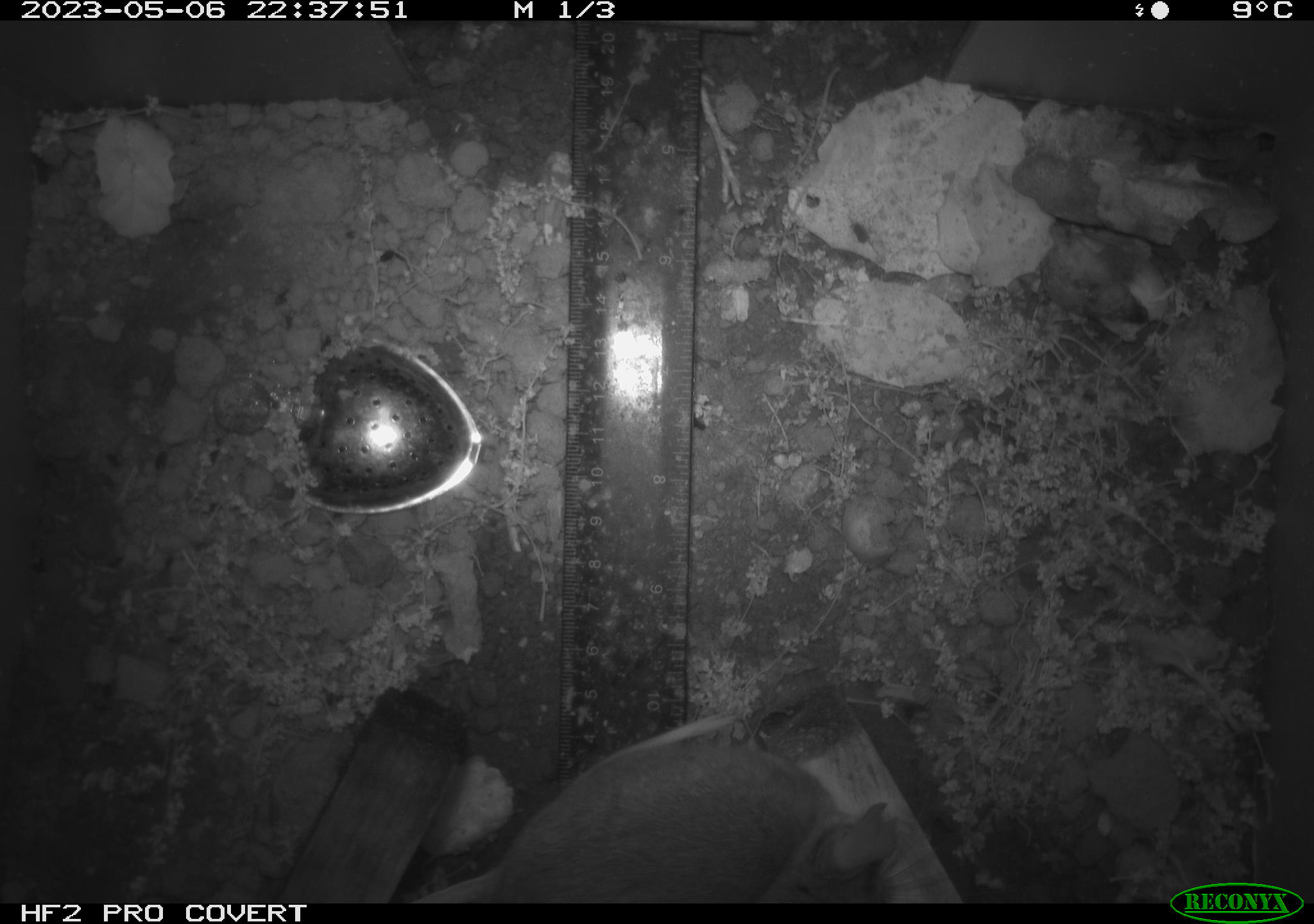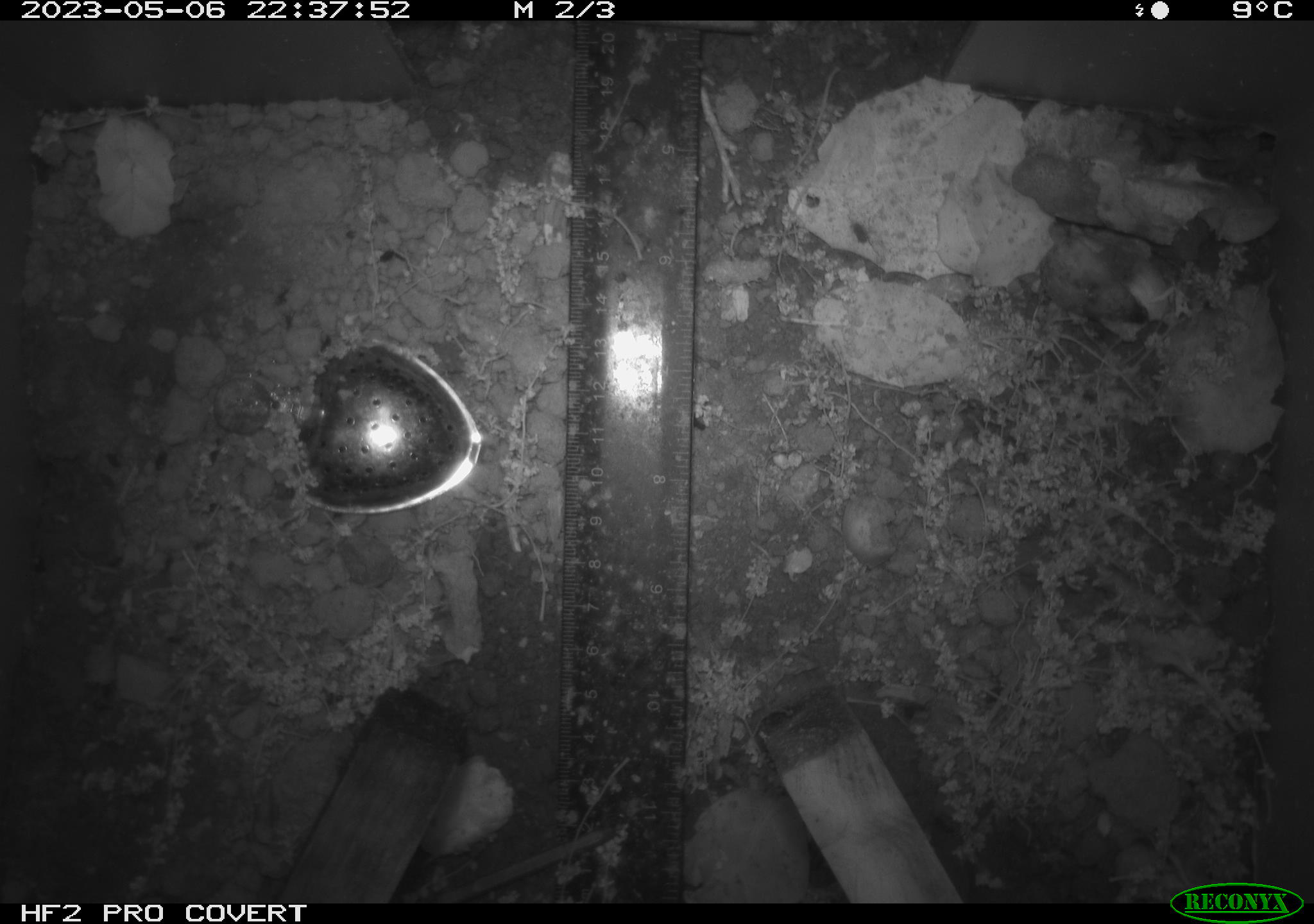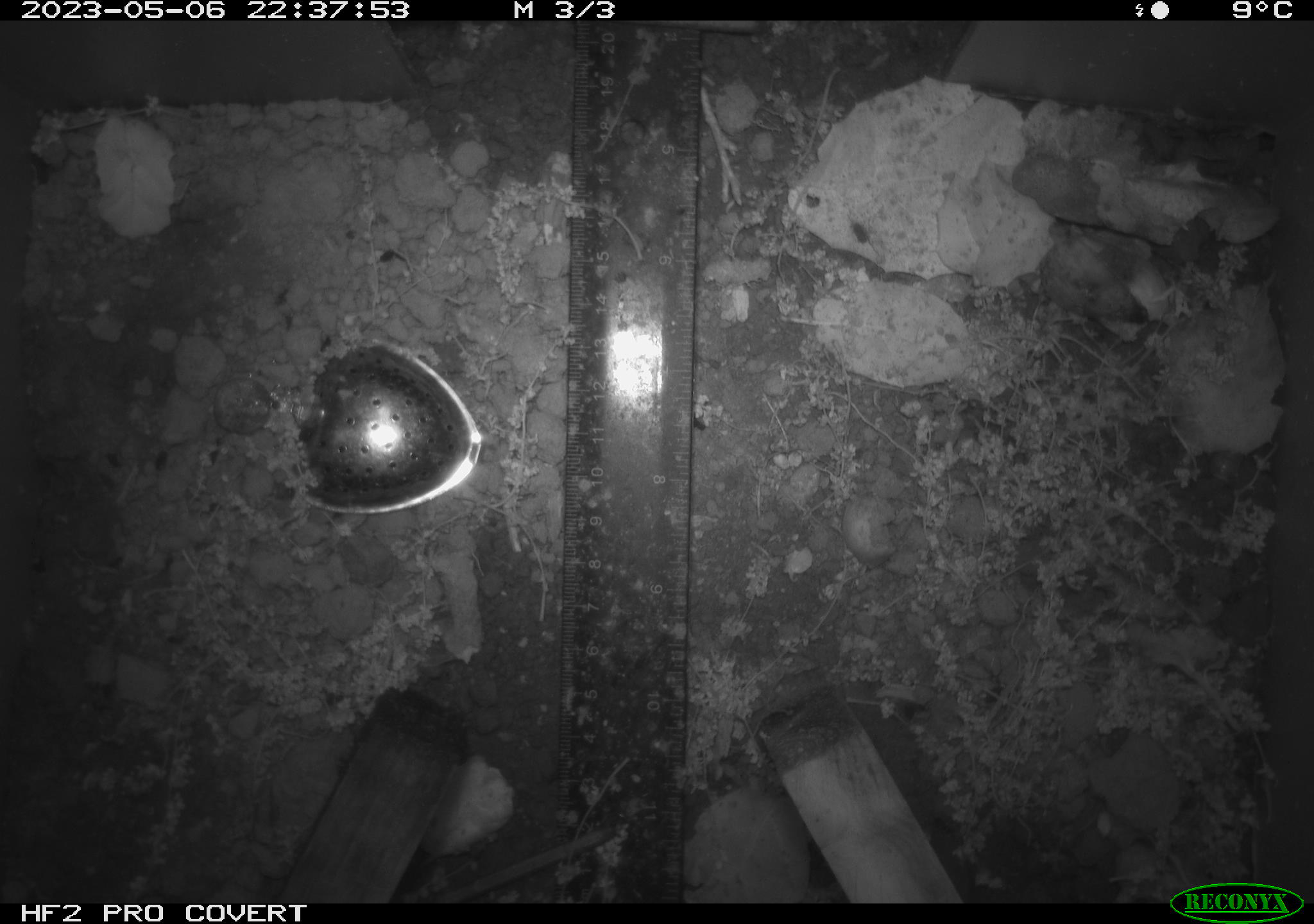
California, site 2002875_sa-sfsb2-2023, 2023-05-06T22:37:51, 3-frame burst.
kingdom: Animalia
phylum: Chordata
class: Mammalia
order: Rodentia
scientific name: Rodentia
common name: mouse species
Mouse species (Rodentia).